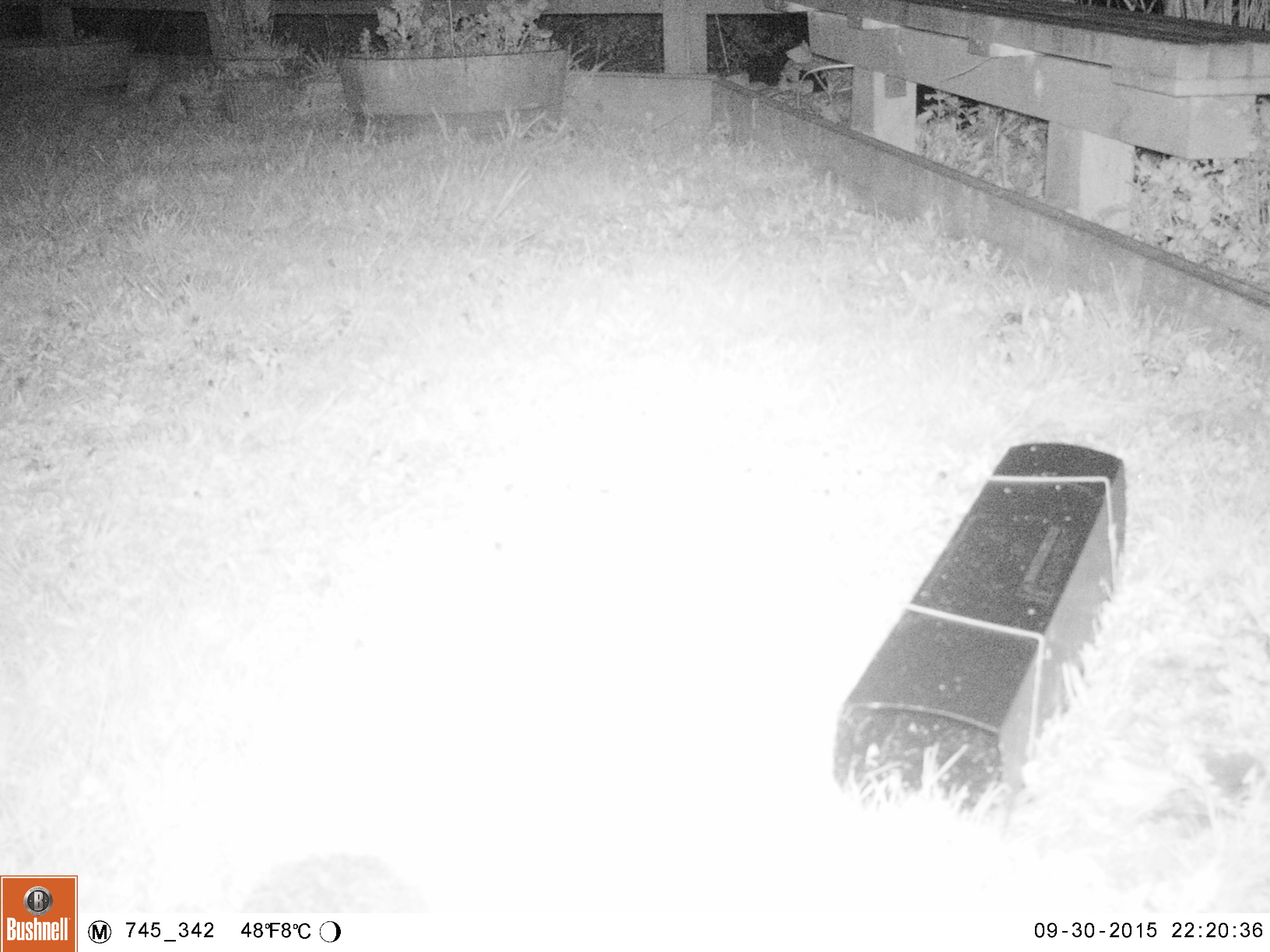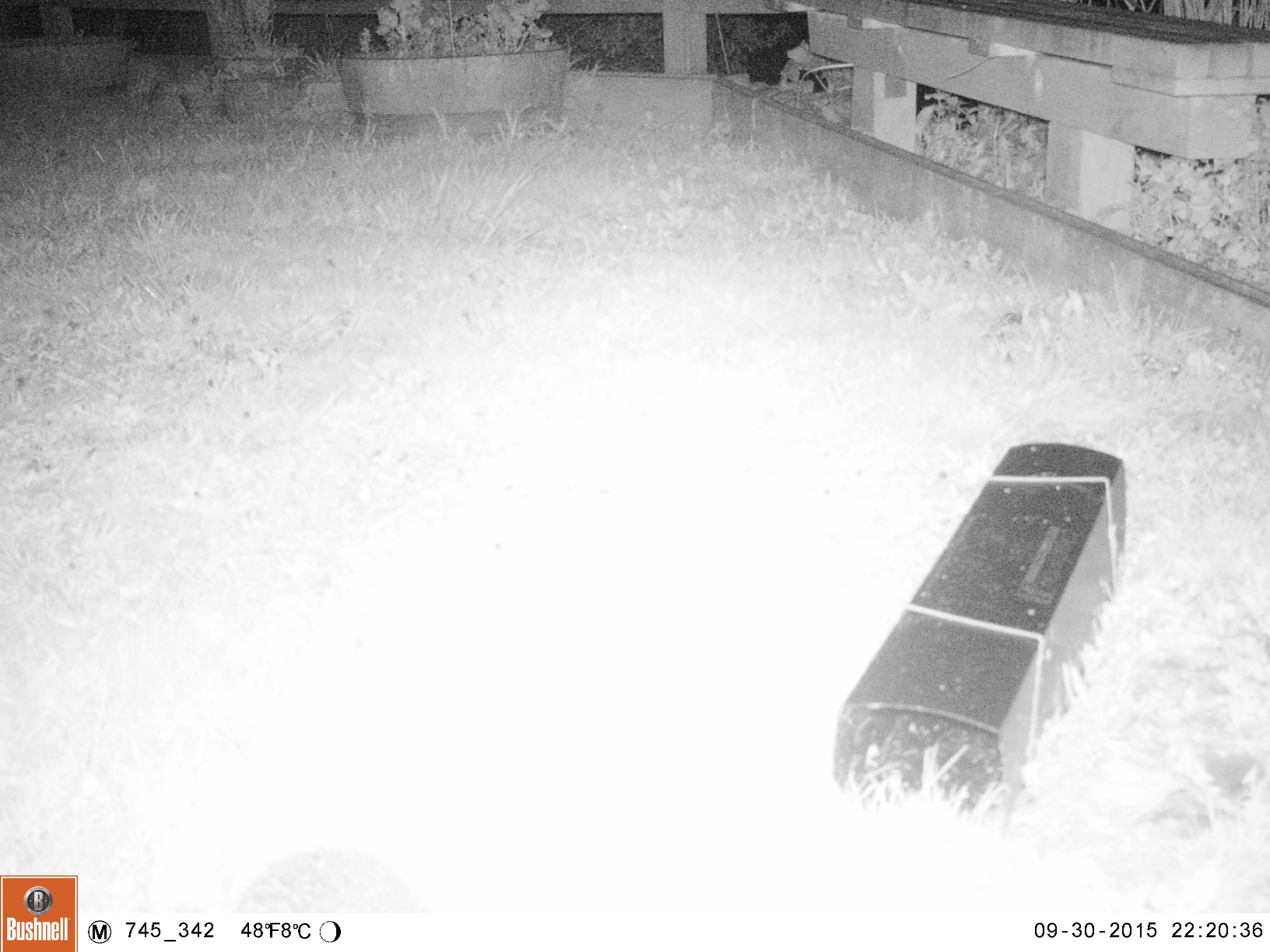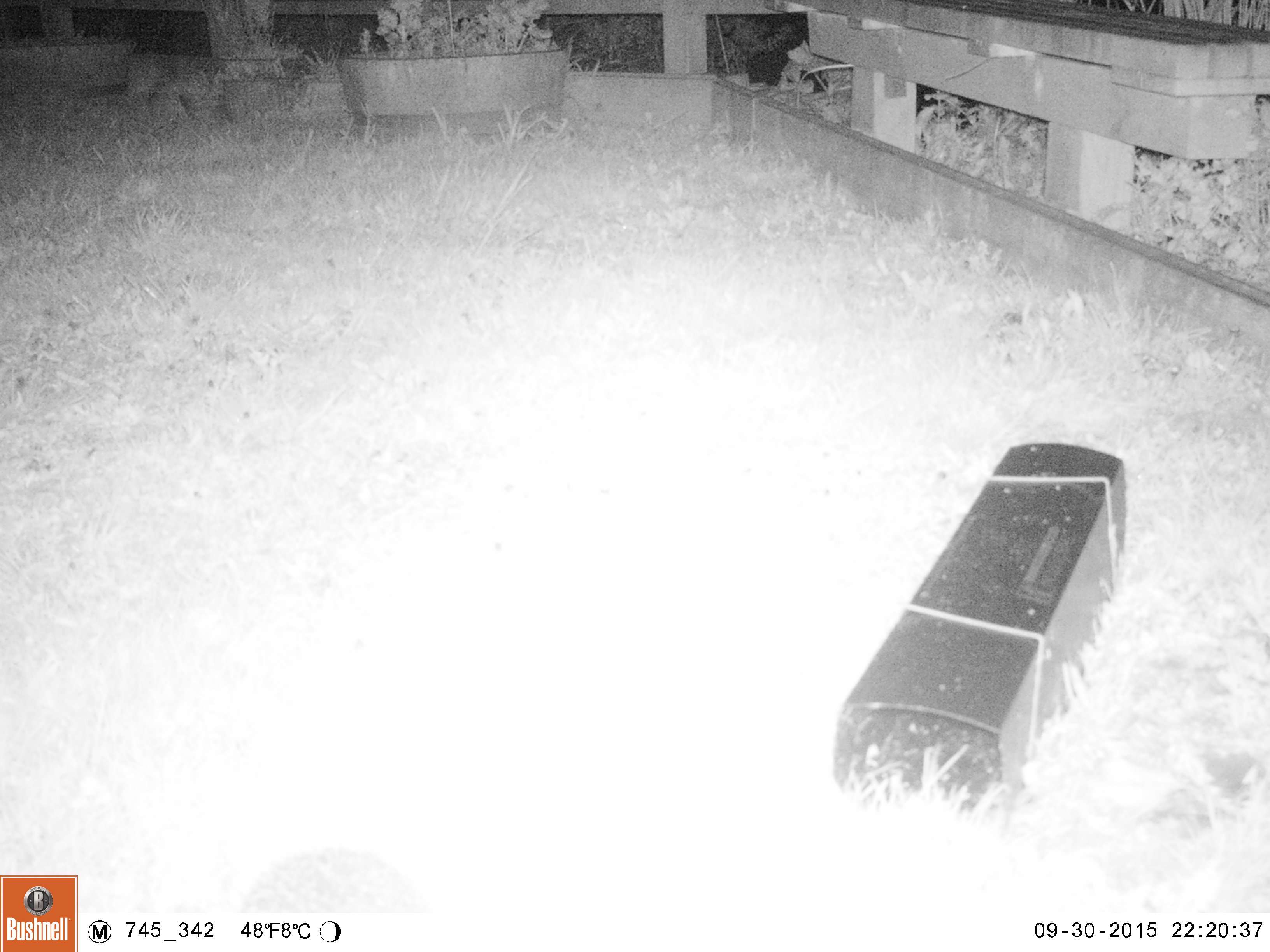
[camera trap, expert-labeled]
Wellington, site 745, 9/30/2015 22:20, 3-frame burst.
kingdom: Animalia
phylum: Chordata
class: Mammalia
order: Eulipotyphla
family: Erinaceidae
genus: Erinaceus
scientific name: Erinaceus europaeus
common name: hedgehog